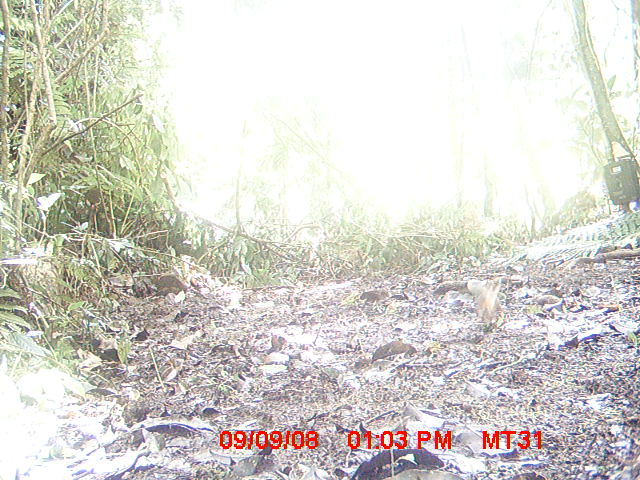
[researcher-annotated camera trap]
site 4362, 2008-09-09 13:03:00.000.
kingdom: Animalia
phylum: Chordata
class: Aves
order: Coraciiformes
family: Brachypteraciidae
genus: Brachypteracias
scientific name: Brachypteracias squamiger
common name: scaly ground-roller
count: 1